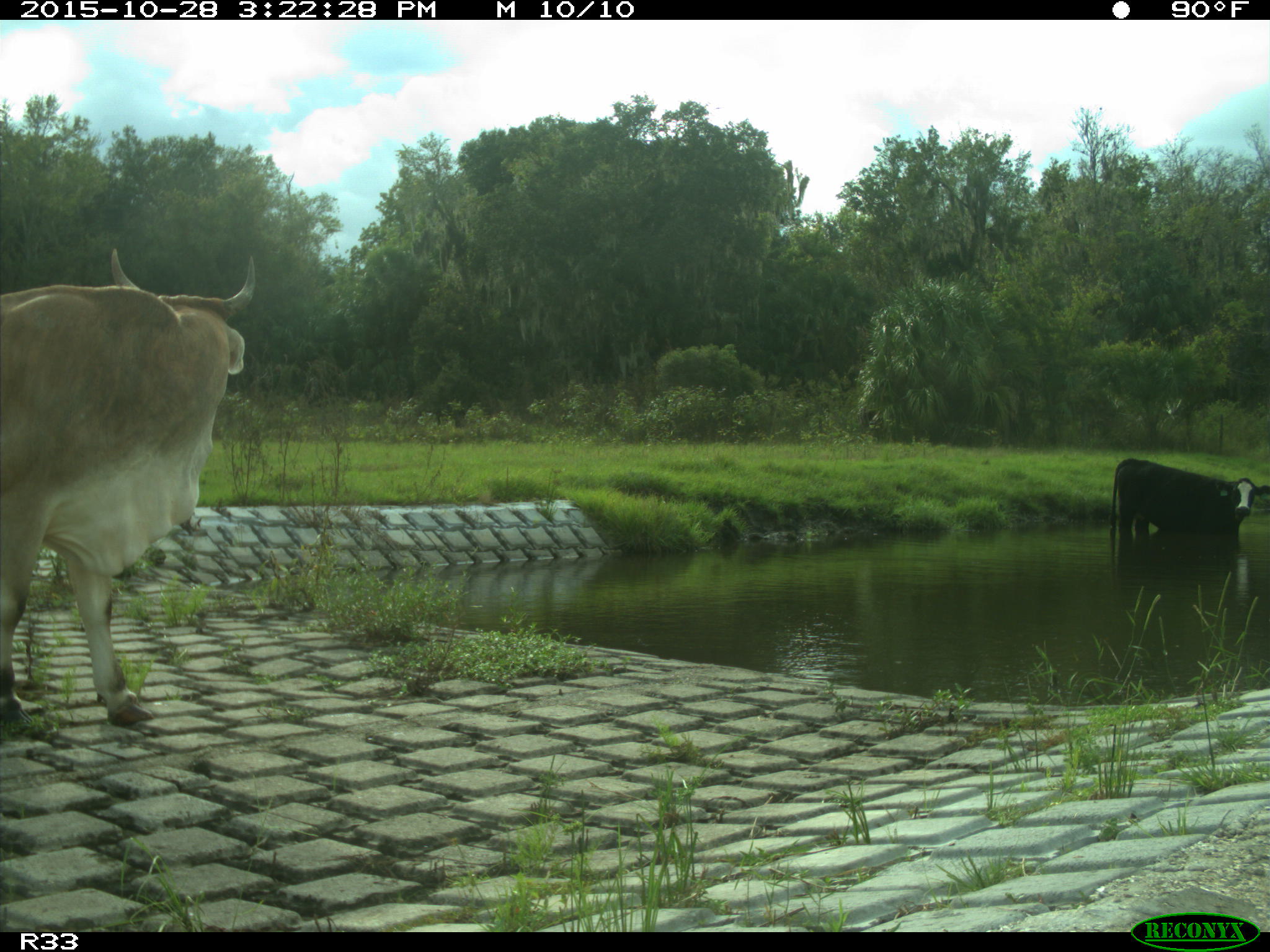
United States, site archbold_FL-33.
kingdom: Animalia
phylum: Chordata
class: Mammalia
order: Artiodactyla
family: Bovidae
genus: Bos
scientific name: Bos taurus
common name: domestic cow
Bos taurus (domestic cow).